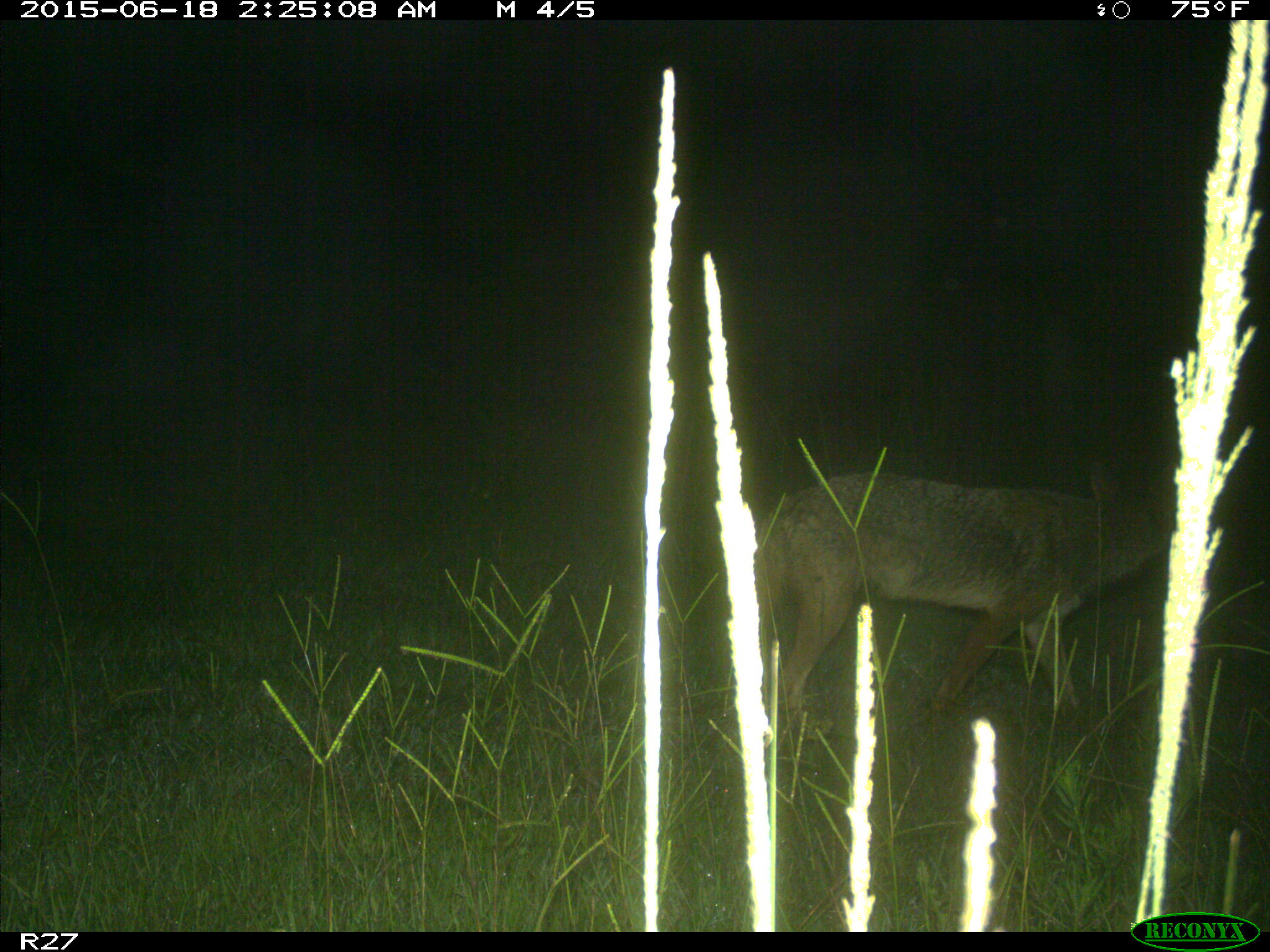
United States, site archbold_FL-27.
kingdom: Animalia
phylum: Chordata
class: Mammalia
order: Carnivora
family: Canidae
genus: Canis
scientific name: Canis latrans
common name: coyote